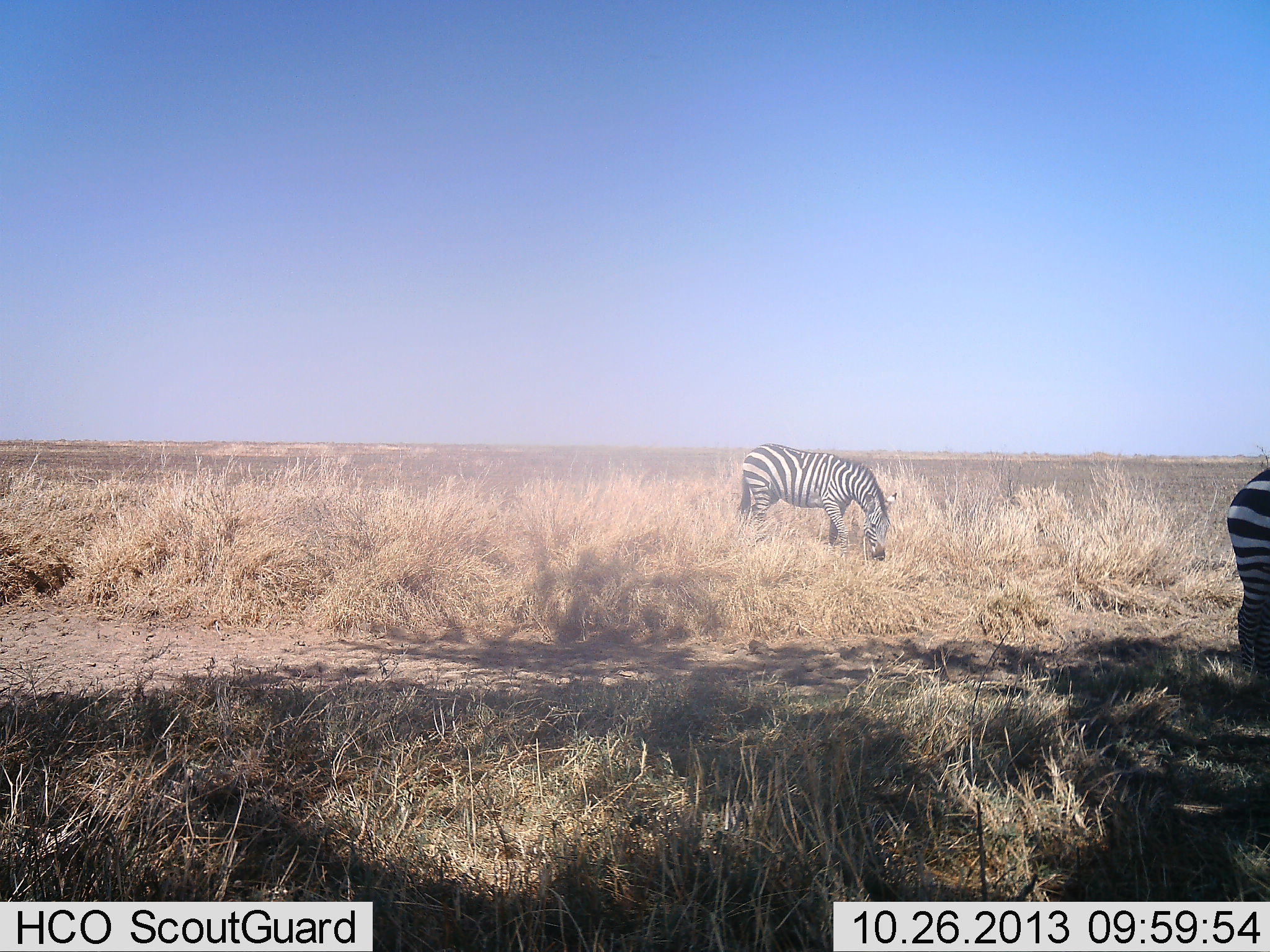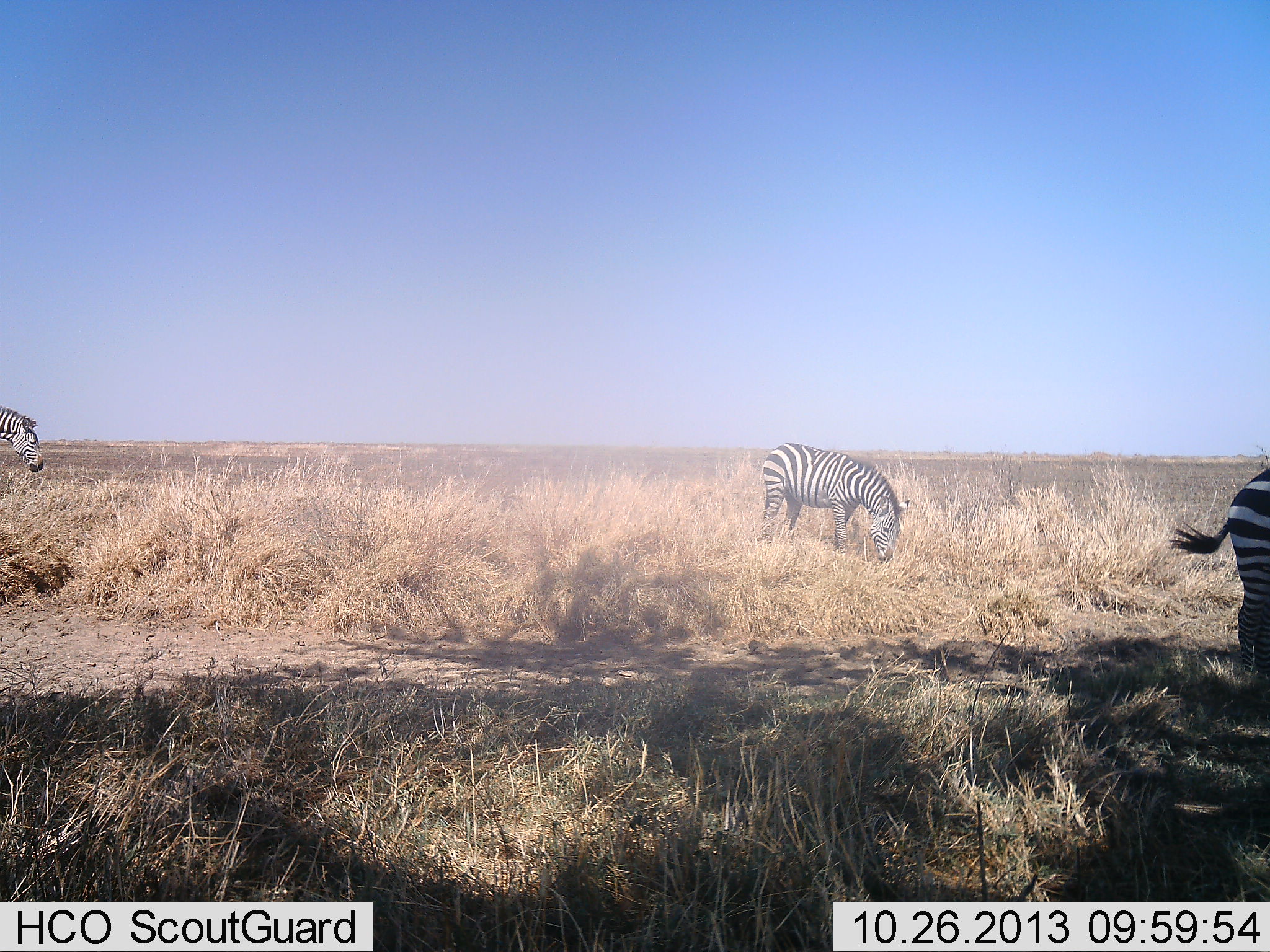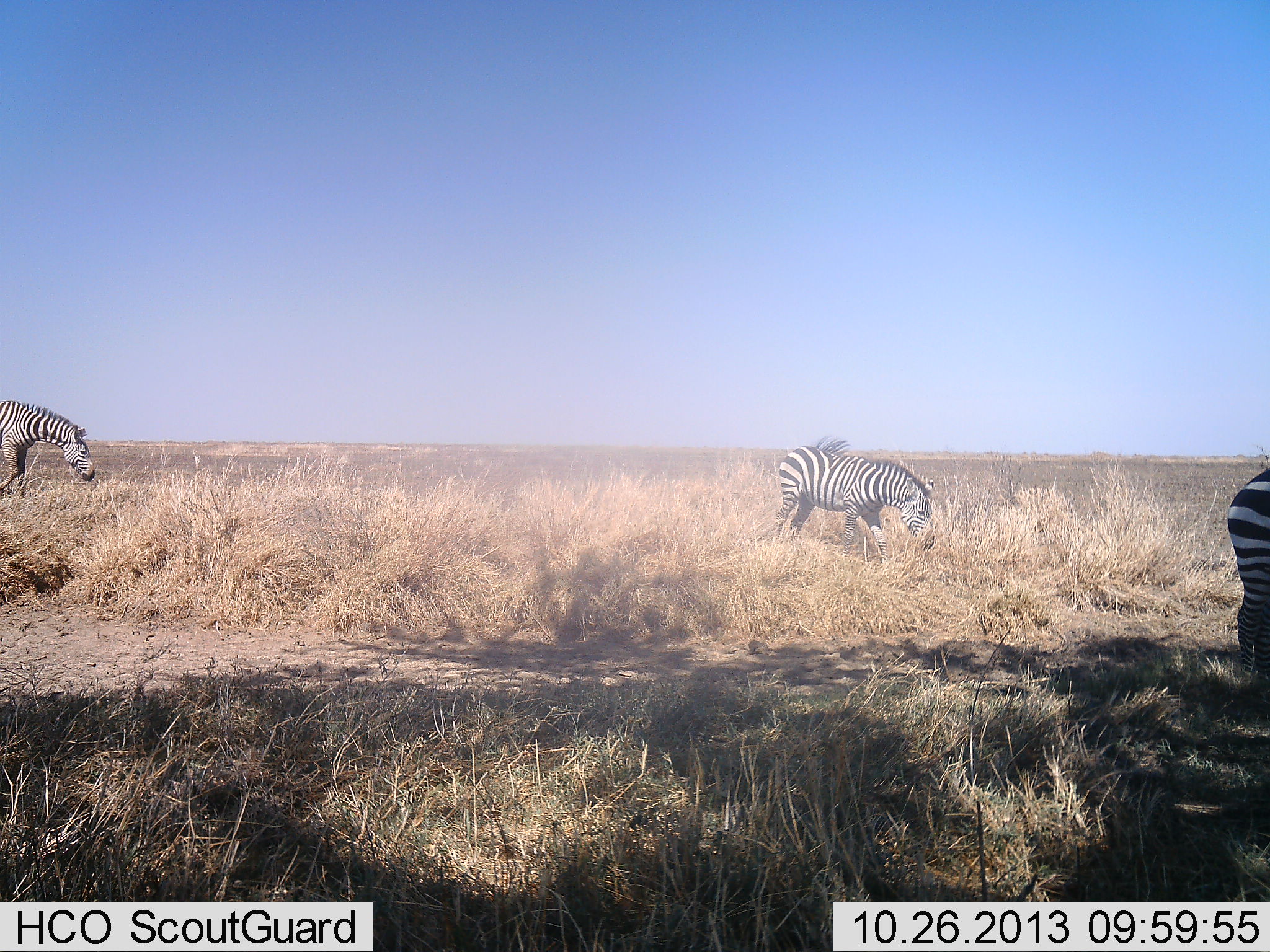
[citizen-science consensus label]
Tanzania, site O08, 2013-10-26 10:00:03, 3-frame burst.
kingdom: Animalia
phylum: Chordata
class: Mammalia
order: Perissodactyla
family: Equidae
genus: Equus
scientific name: Equus quagga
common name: plains zebra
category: zebra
Zebra (plains zebra) (Equus quagga), count 3. Behavior (volunteer vote fractions): standing 74%, resting 0%, moving 68%, interacting 0%. Young present (vote fraction): 0%. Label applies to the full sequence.